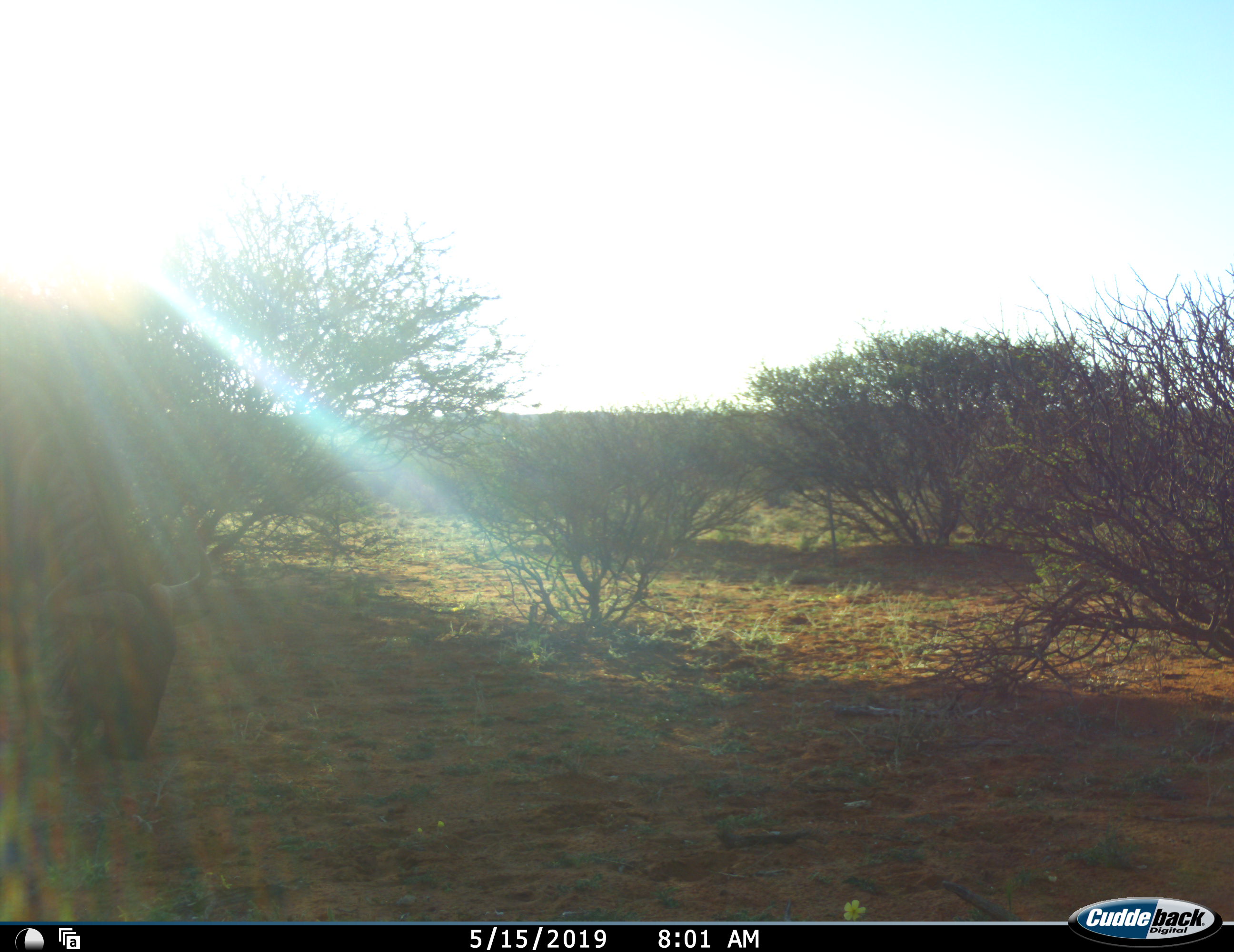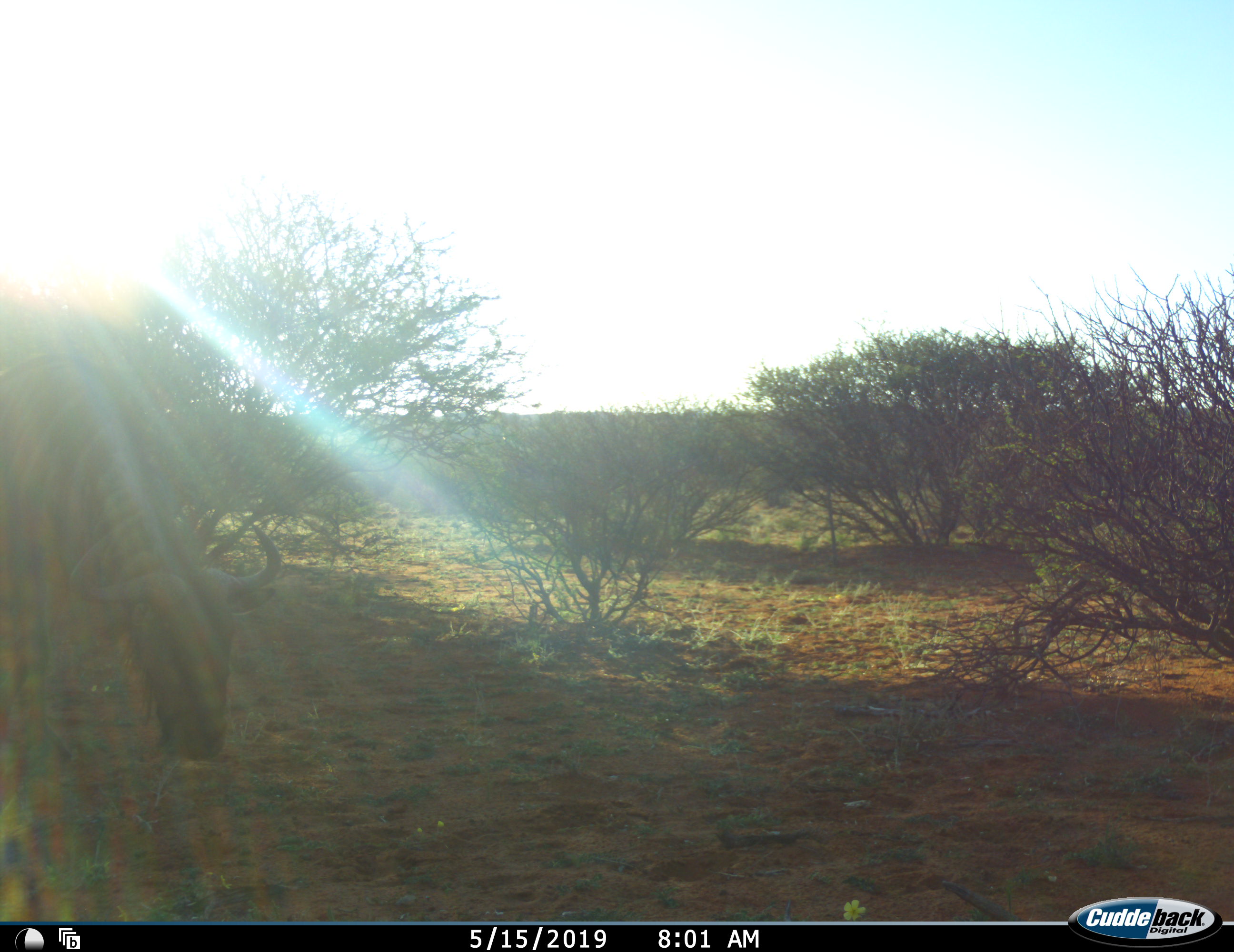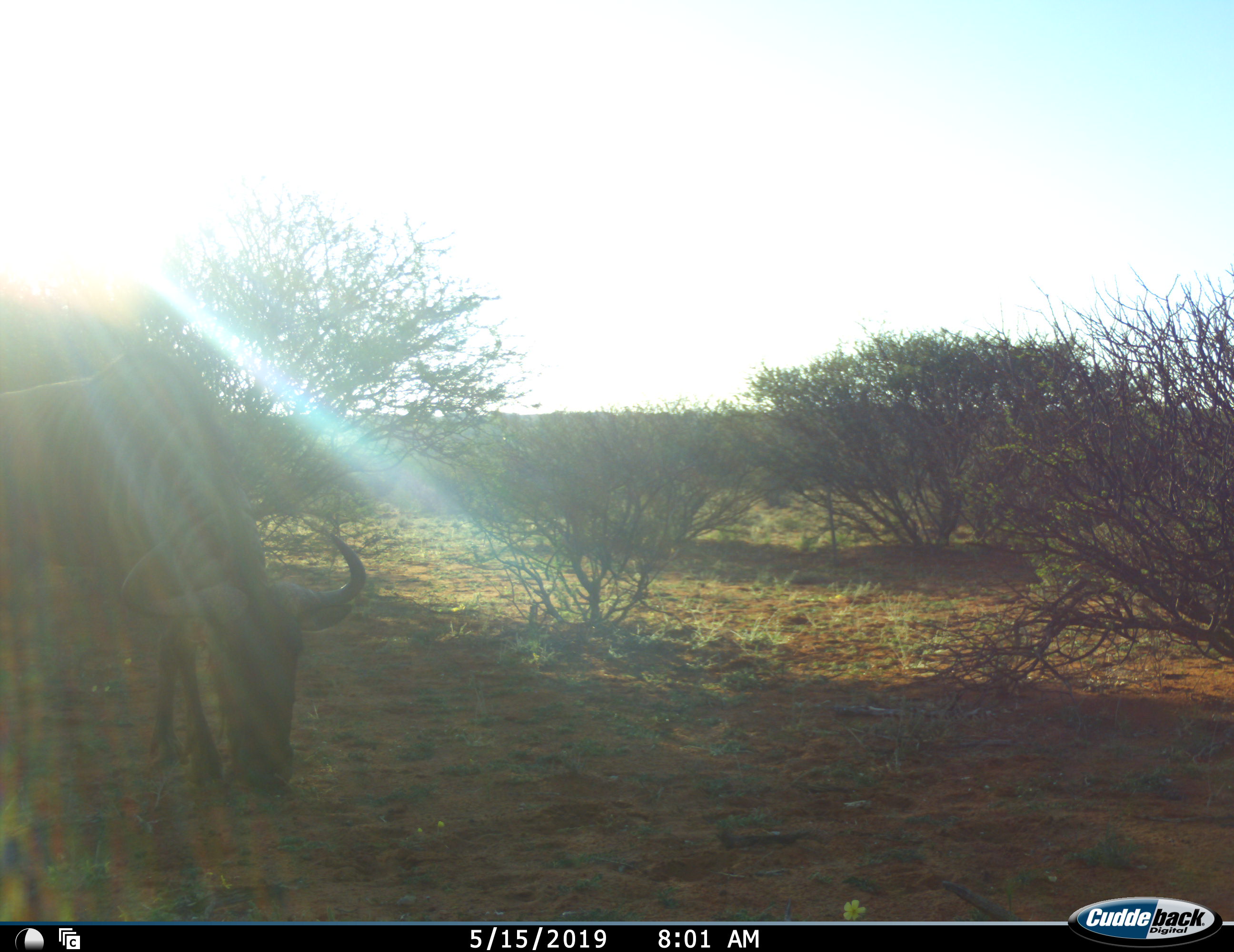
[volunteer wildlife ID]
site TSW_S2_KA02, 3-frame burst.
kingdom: Animalia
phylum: Chordata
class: Mammalia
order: Artiodactyla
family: Bovidae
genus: Connochaetes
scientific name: Connochaetes taurinus taurinus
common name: blue wildebeest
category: wildebeestblue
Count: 1.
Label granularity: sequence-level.